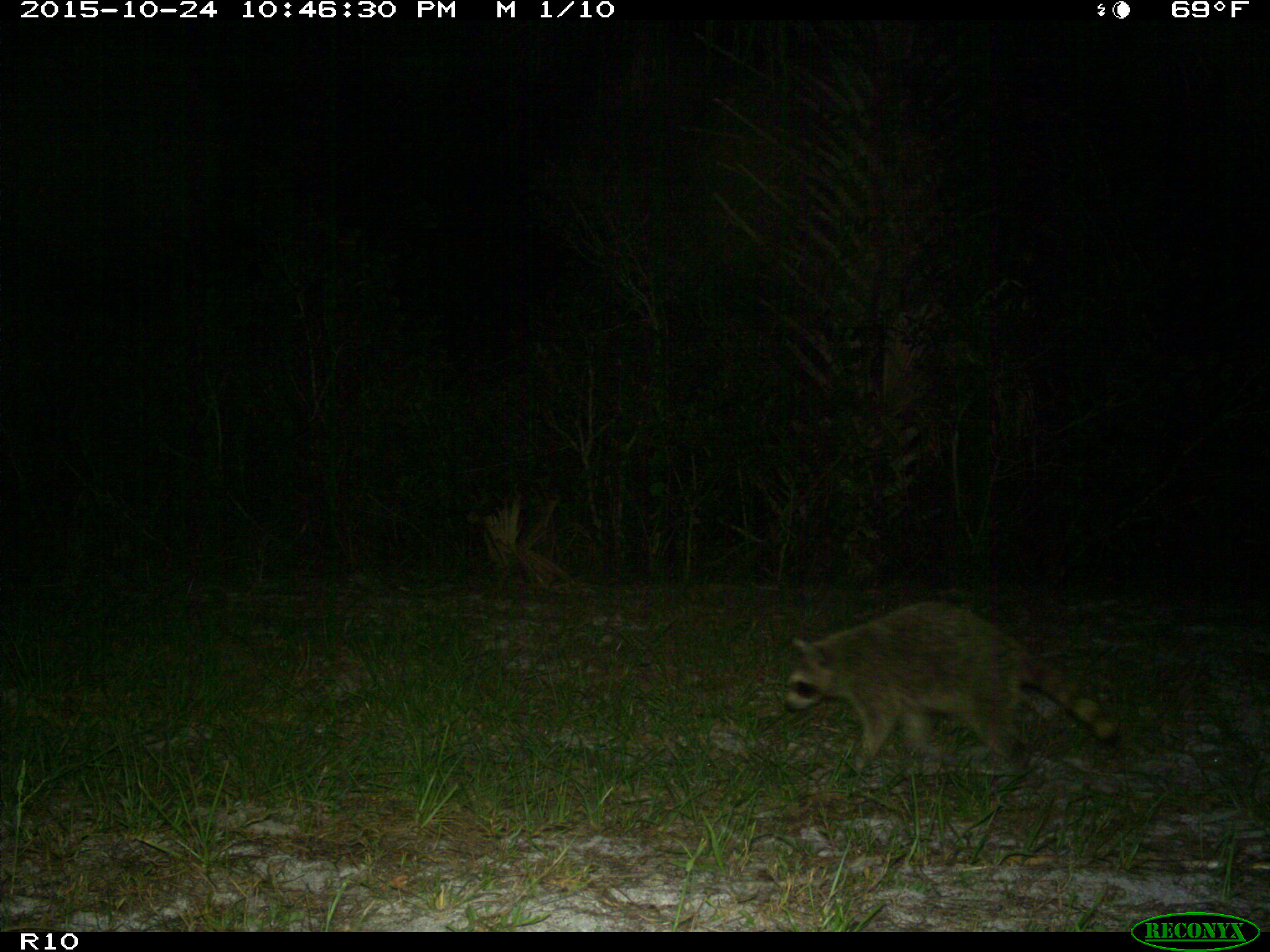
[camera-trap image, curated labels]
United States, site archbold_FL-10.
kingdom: Animalia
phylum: Chordata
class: Mammalia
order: Carnivora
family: Procyonidae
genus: Procyon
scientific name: Procyon lotor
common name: common raccoon